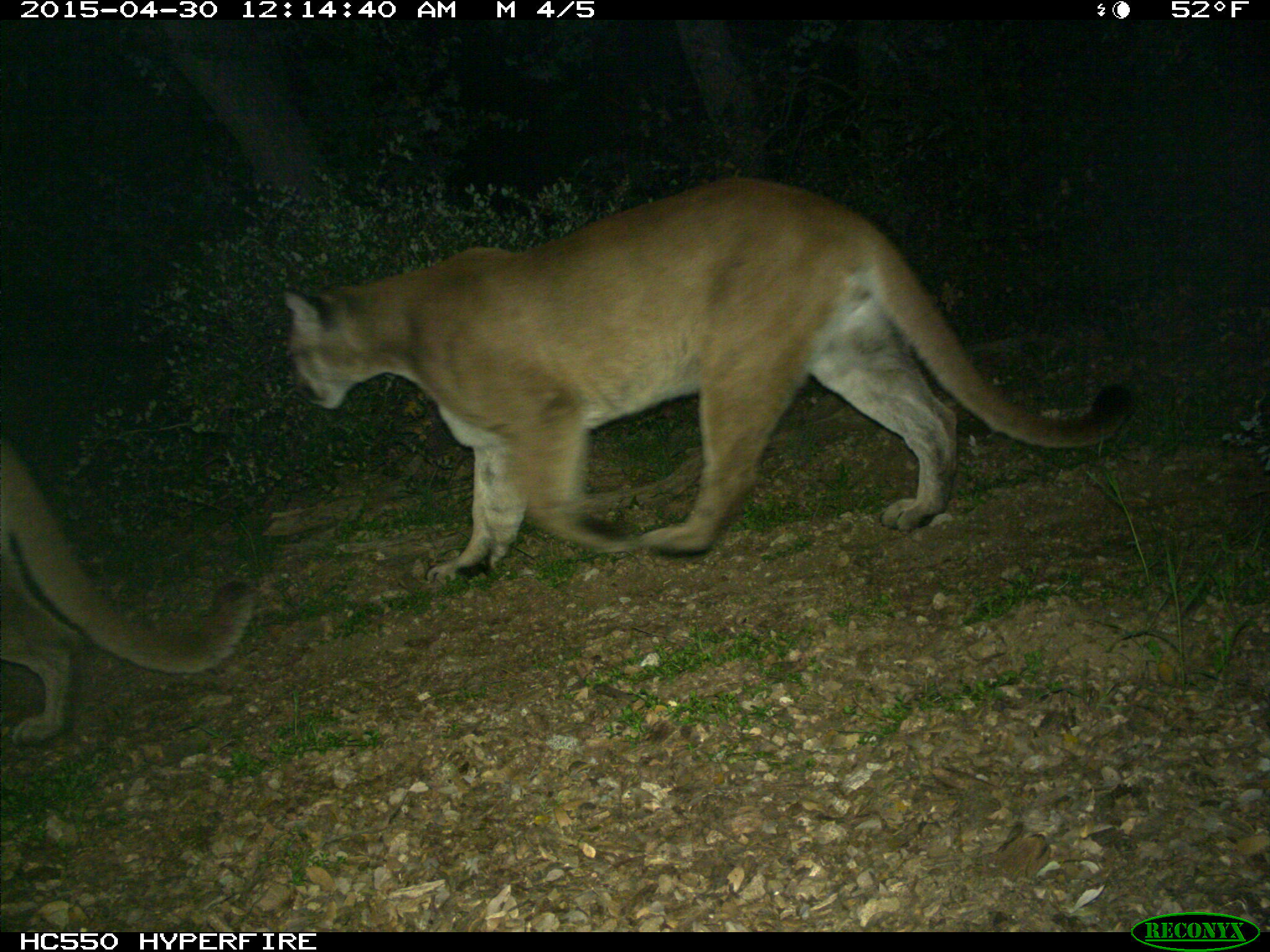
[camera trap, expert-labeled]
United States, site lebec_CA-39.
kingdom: Animalia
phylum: Chordata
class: Mammalia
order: Carnivora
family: Felidae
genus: Puma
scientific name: Puma concolor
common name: mountain lion